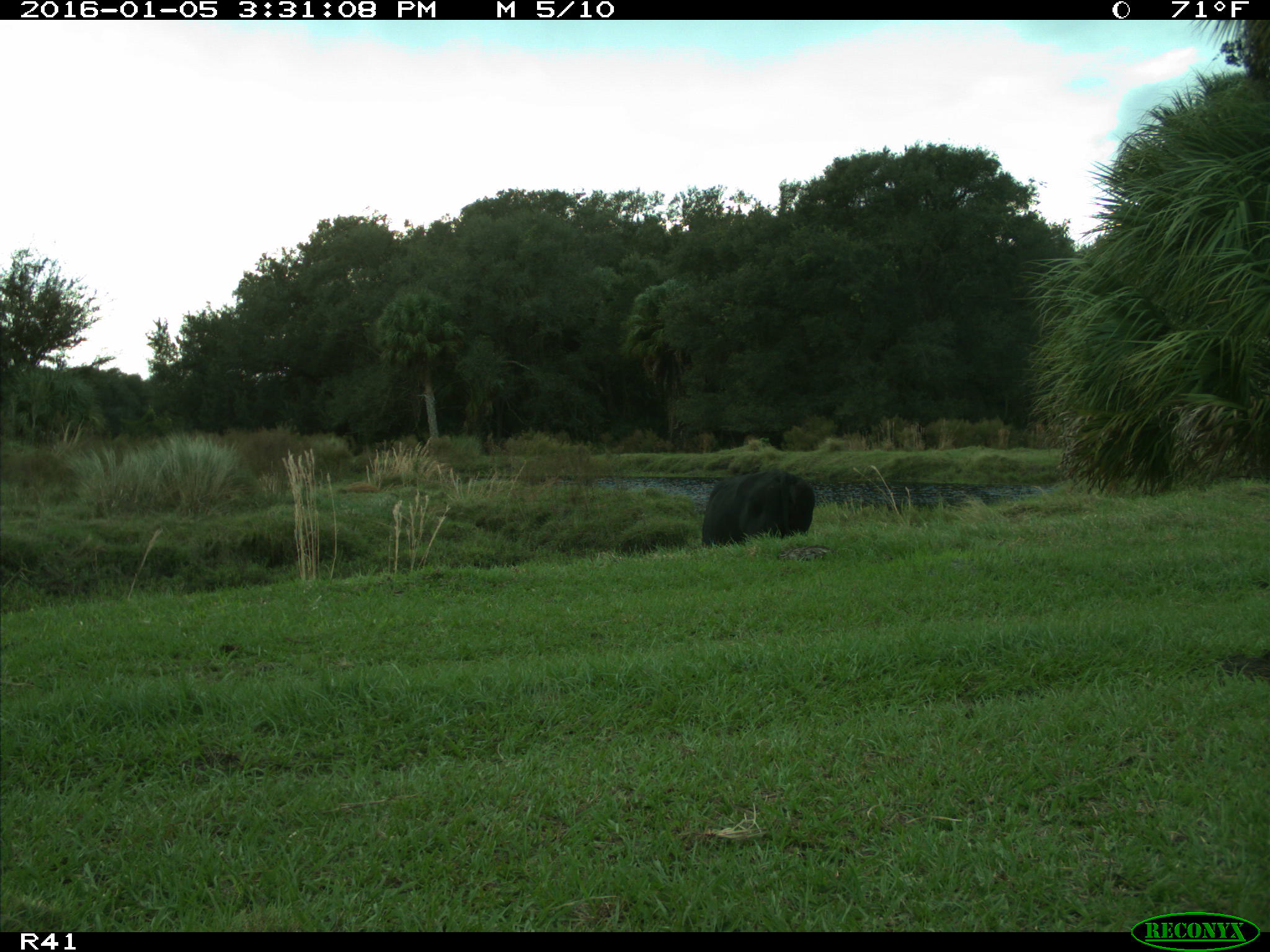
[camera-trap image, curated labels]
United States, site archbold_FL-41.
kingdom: Animalia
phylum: Chordata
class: Mammalia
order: Artiodactyla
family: Bovidae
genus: Bos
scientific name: Bos taurus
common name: domestic cow